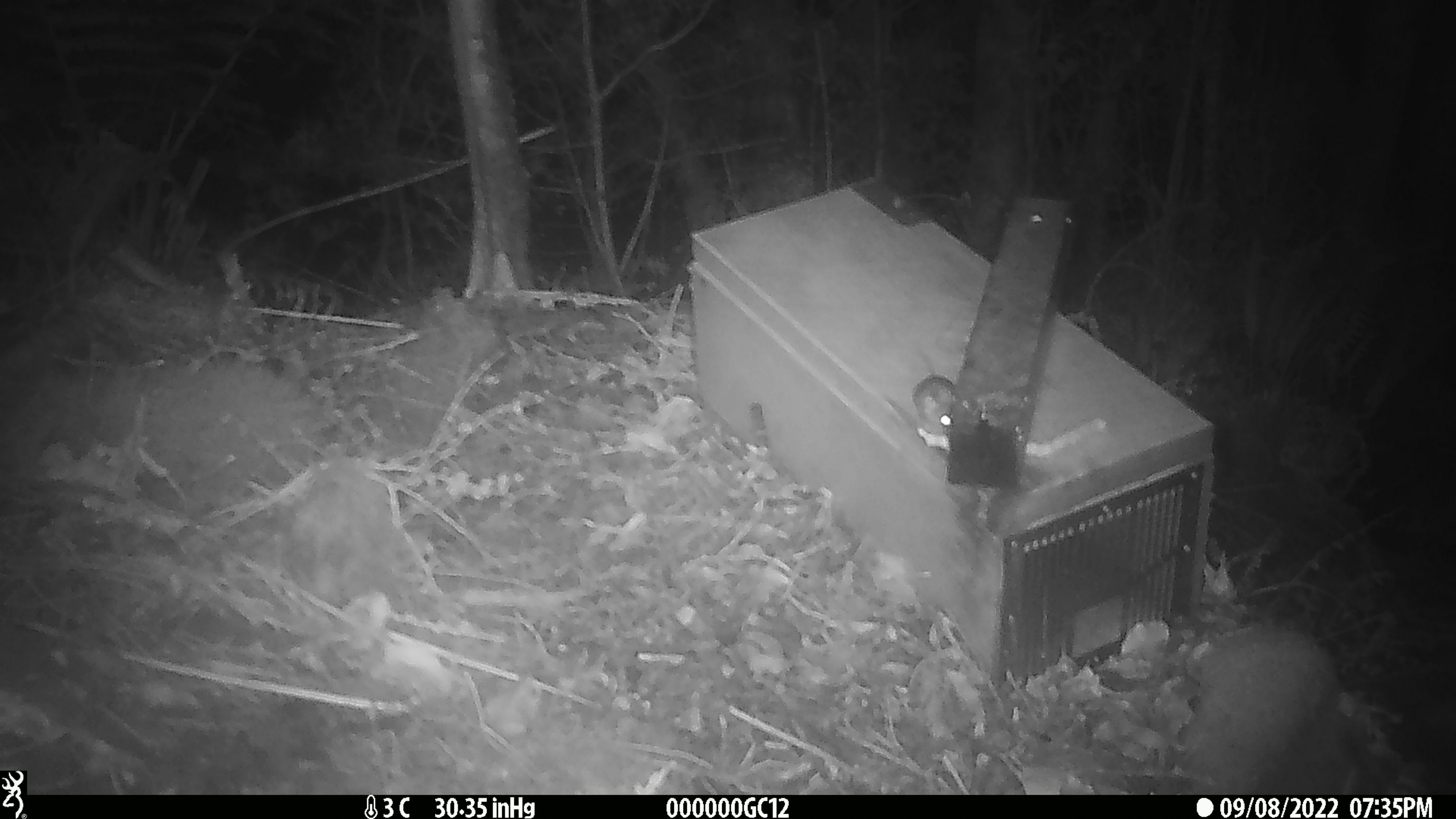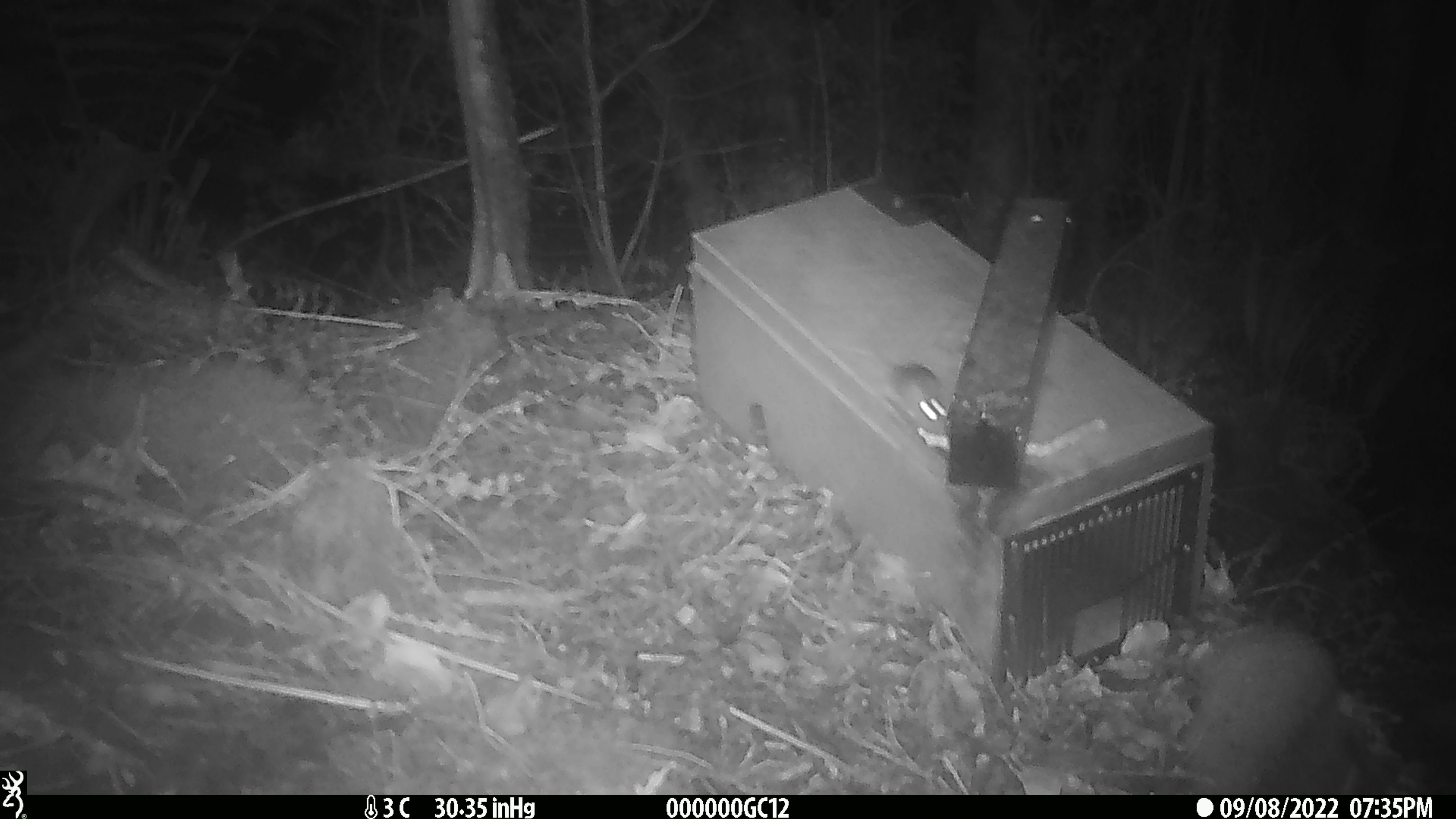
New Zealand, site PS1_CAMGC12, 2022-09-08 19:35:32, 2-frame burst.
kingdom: Animalia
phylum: Chordata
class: Mammalia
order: Rodentia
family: Muridae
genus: Mus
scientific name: Mus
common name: mouse